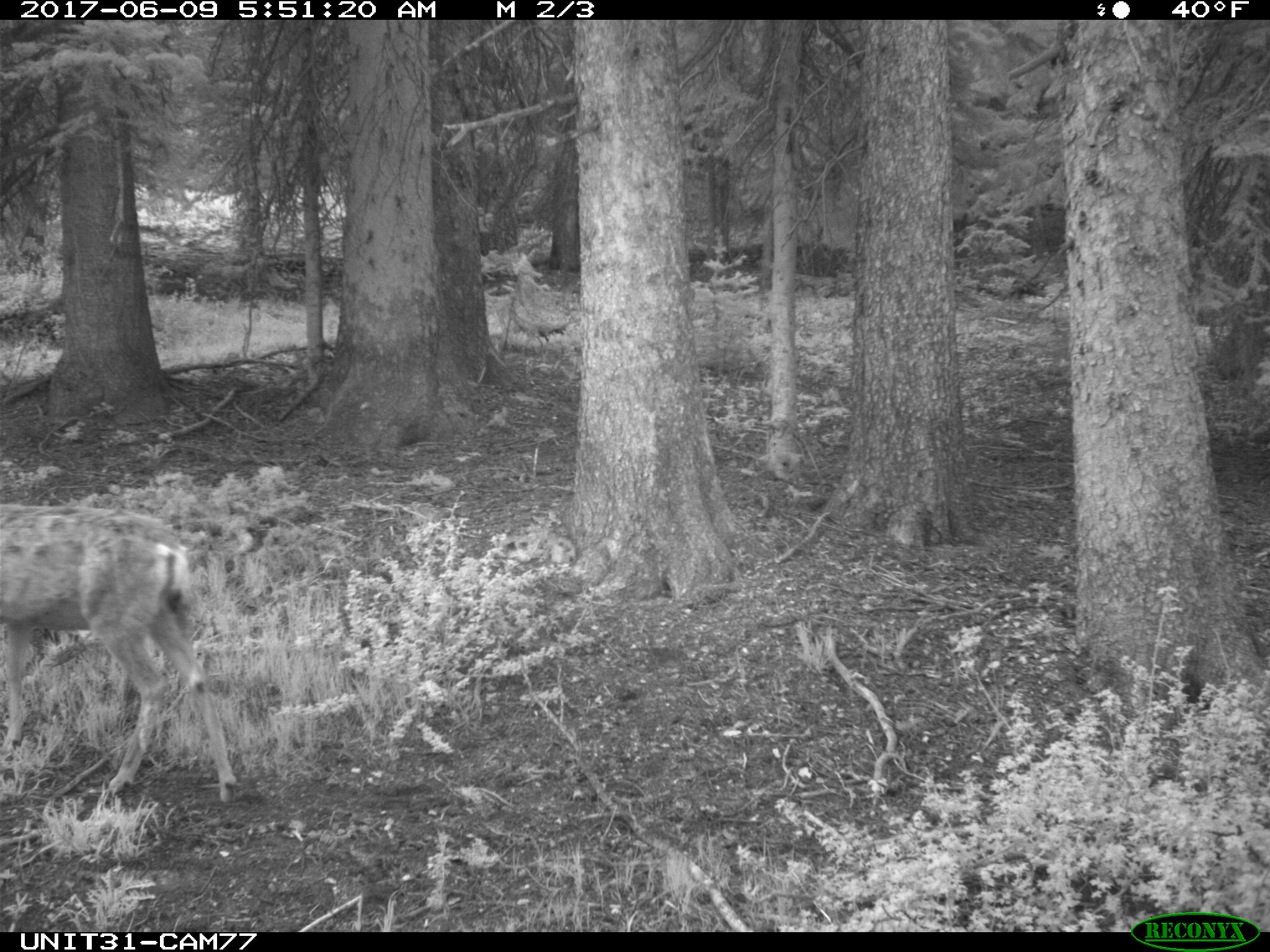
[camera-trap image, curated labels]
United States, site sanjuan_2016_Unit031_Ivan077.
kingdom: Animalia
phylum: Chordata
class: Mammalia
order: Artiodactyla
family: Cervidae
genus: Odocoileus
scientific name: Odocoileus hemionus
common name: mule deer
Odocoileus hemionus (mule deer).